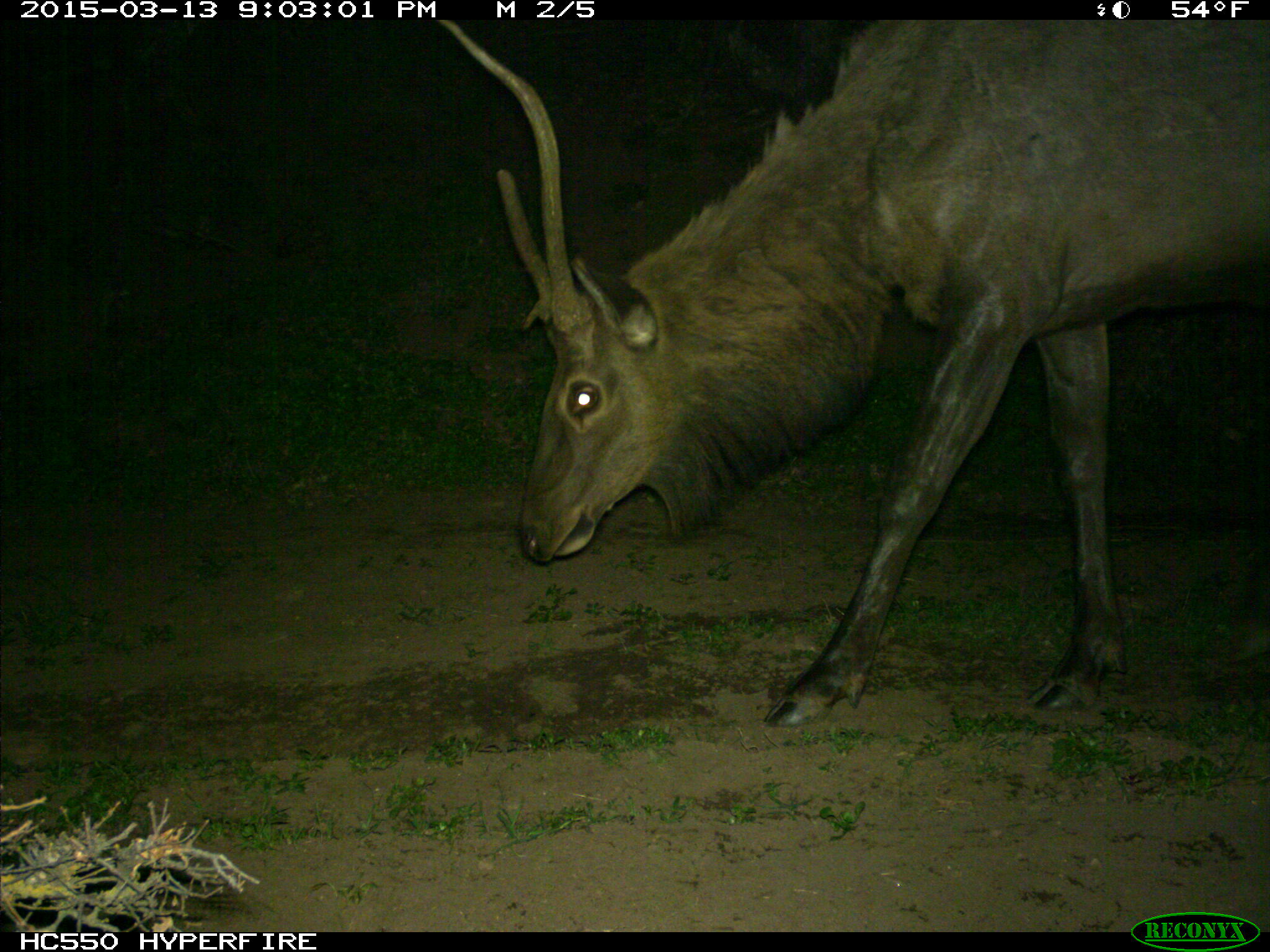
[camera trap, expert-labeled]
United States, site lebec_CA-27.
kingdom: Animalia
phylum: Chordata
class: Mammalia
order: Artiodactyla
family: Cervidae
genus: Cervus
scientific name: Cervus canadensis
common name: elk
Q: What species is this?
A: Cervus canadensis (elk).